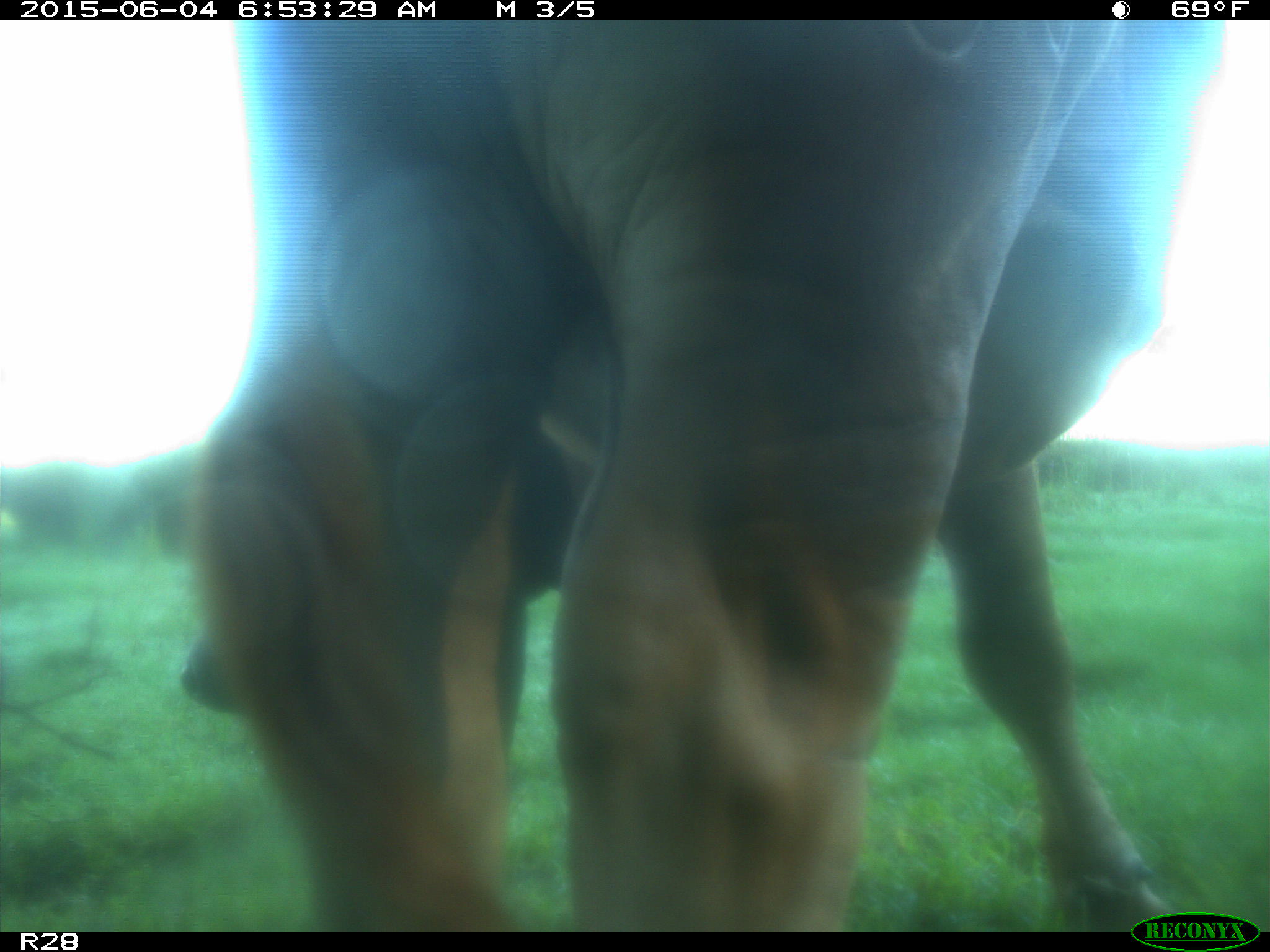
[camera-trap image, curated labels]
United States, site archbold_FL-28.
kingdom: Animalia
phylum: Chordata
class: Mammalia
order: Artiodactyla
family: Bovidae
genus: Bos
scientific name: Bos taurus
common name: domestic cow